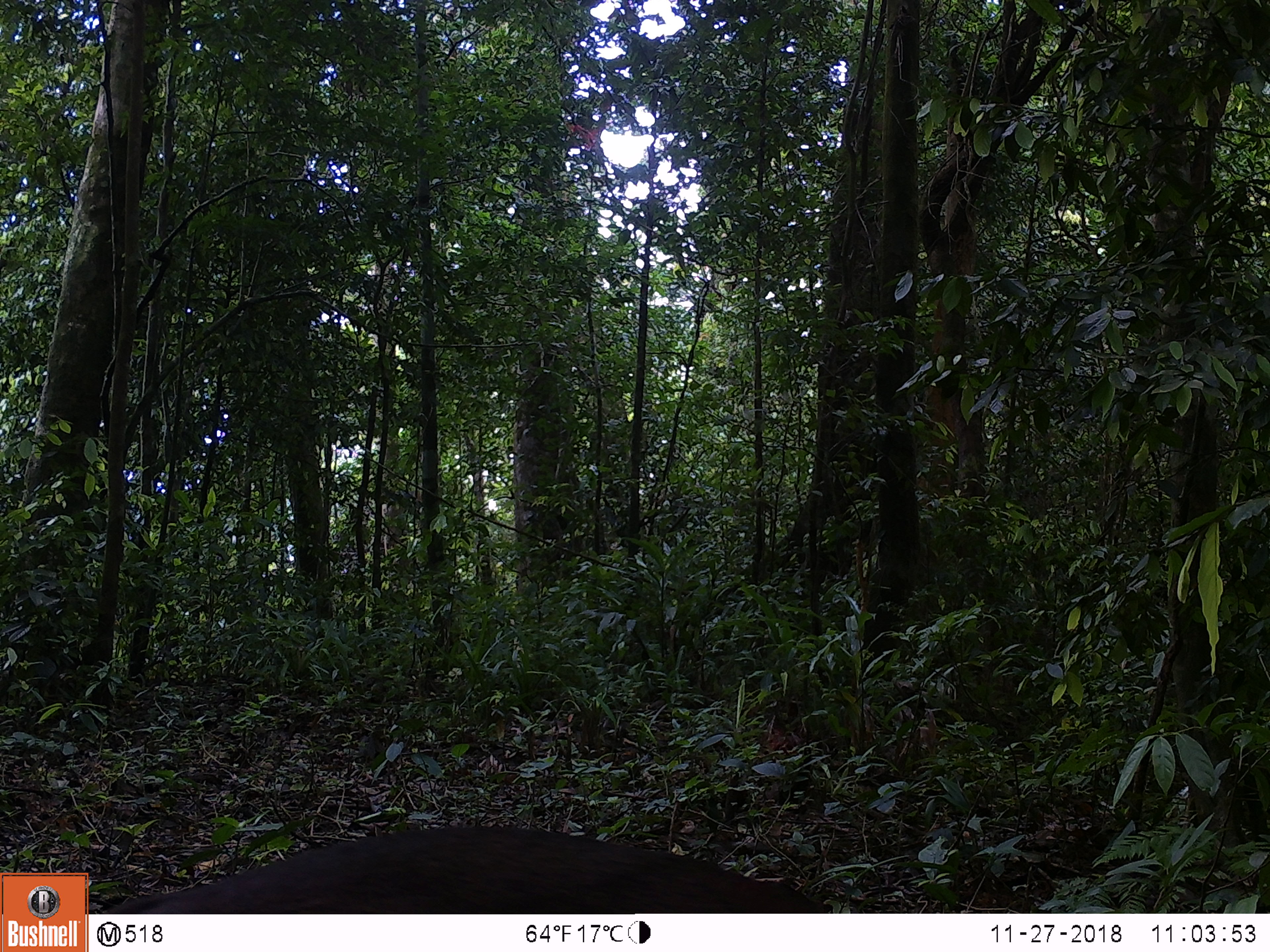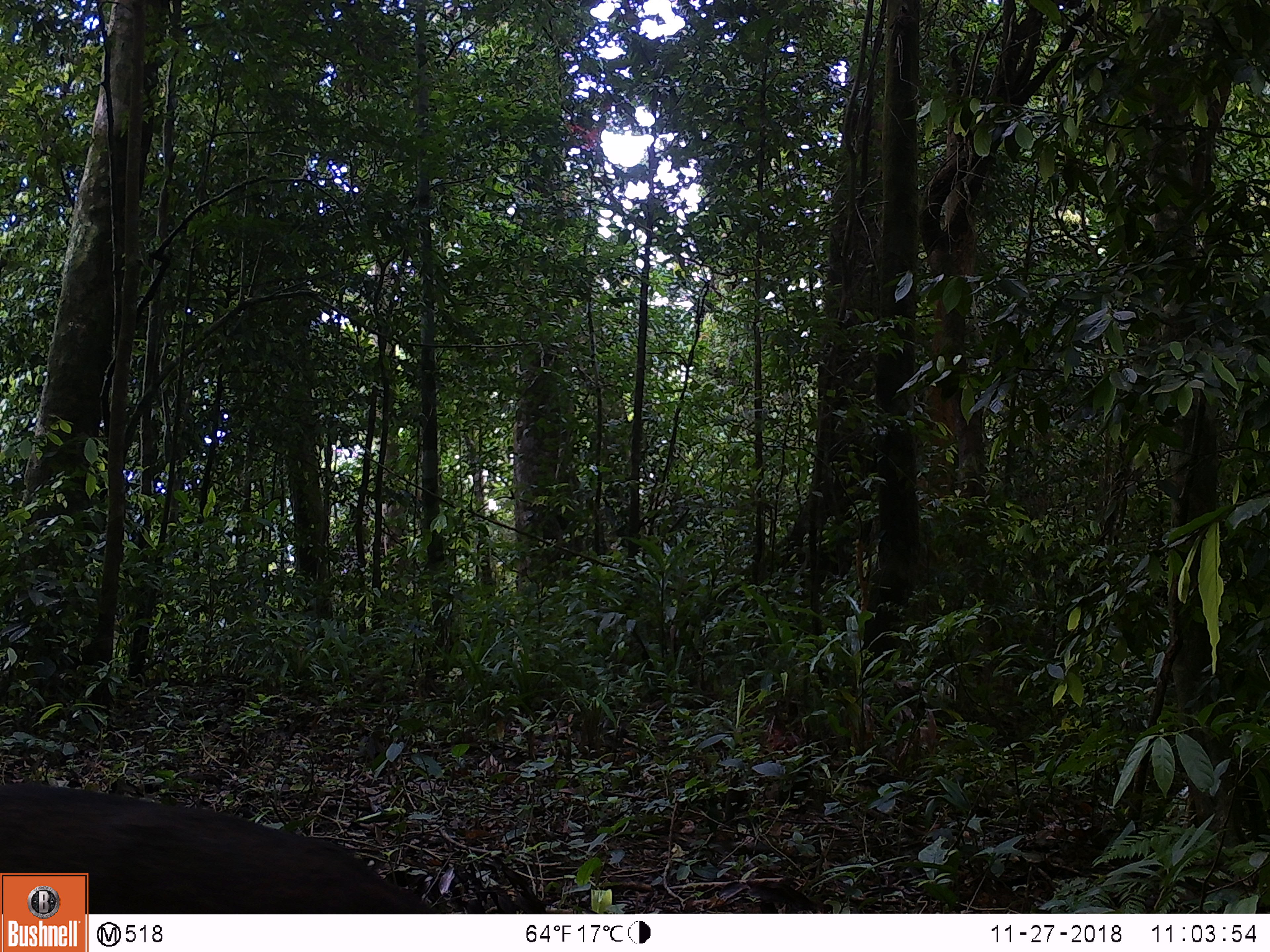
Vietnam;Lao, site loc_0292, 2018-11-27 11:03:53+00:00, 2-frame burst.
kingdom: Animalia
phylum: Chordata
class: Mammalia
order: Artiodactyla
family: Cervidae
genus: Muntiacus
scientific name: Muntiacus rooseveltorum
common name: roosevelt's muntjac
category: roosevelts muntjac group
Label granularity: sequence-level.